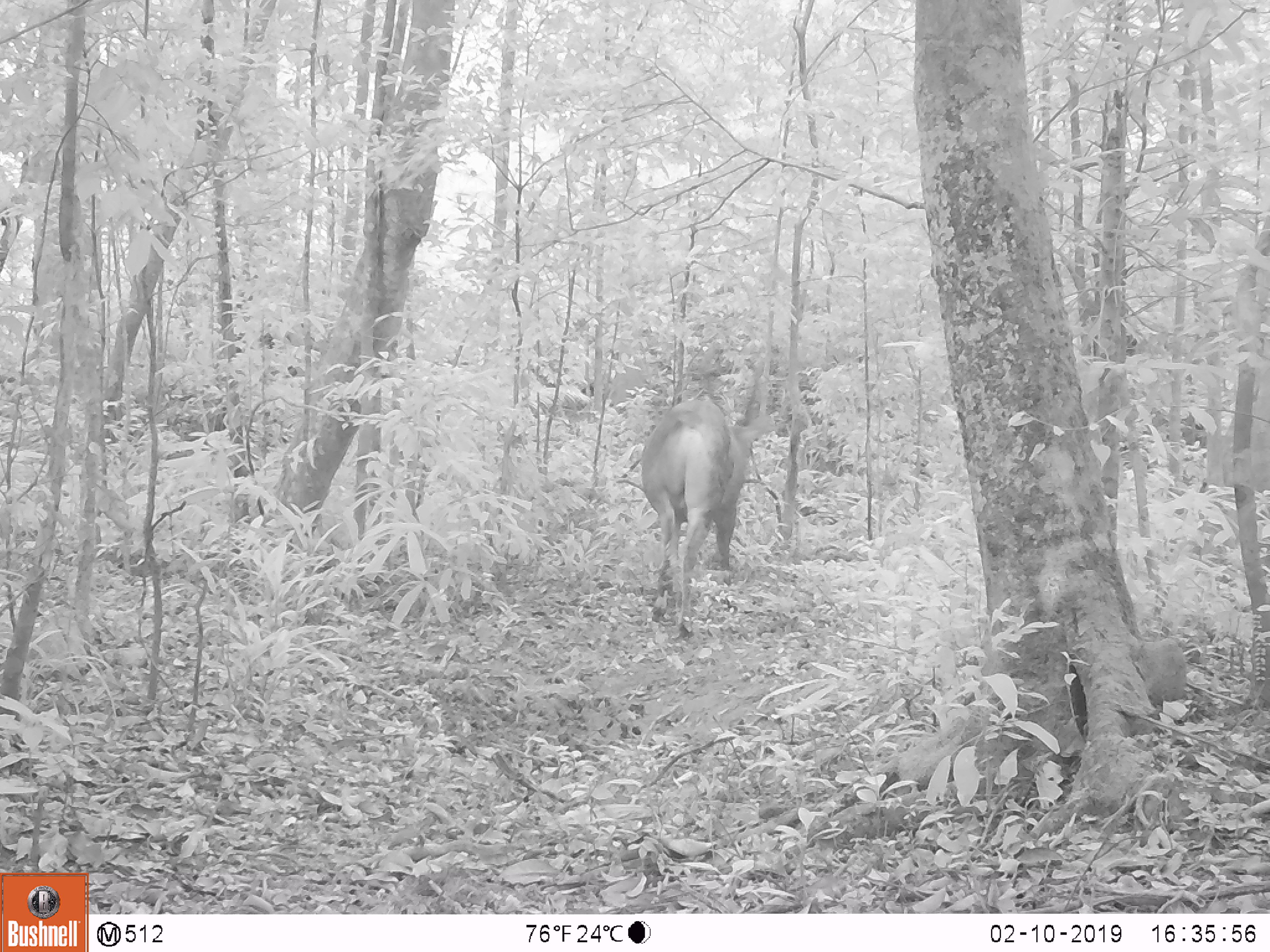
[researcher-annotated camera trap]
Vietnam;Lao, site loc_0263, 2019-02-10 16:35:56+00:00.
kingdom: Animalia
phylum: Chordata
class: Mammalia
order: Artiodactyla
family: Cervidae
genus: Rusa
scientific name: Rusa unicolor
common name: sambar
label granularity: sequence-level